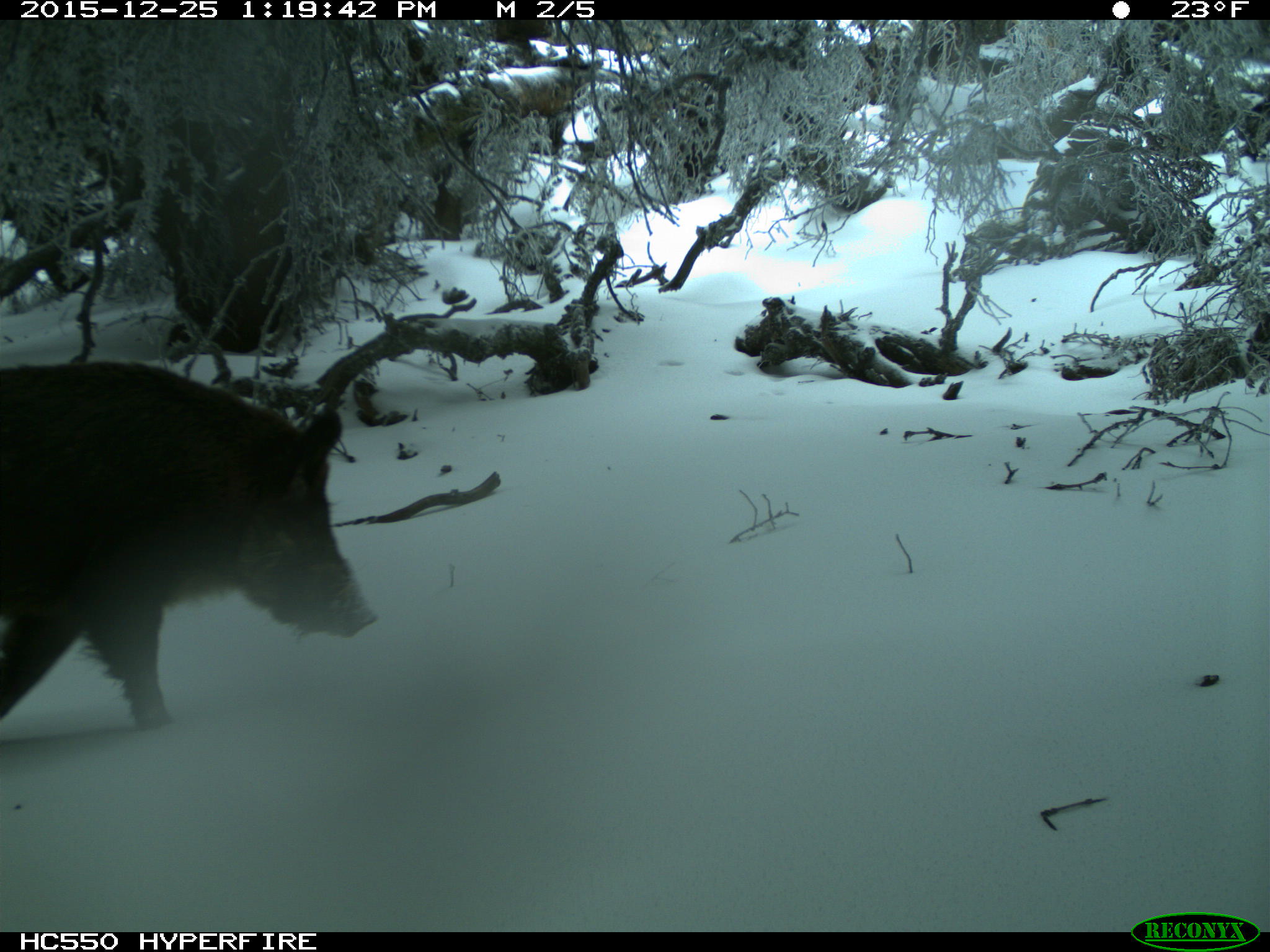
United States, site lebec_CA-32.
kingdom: Animalia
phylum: Chordata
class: Mammalia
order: Artiodactyla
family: Suidae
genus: Sus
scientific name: Sus scrofa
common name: wild boar